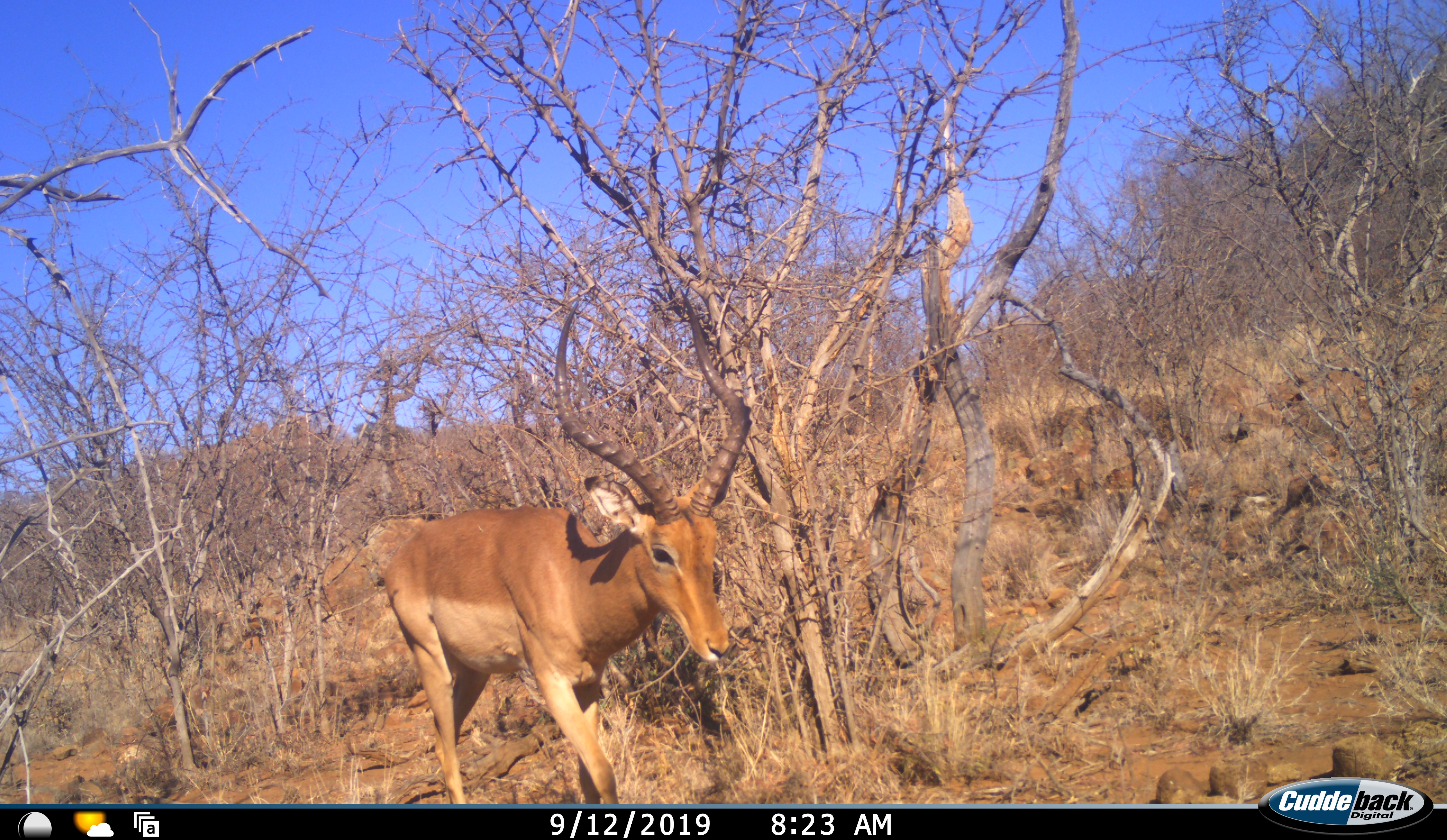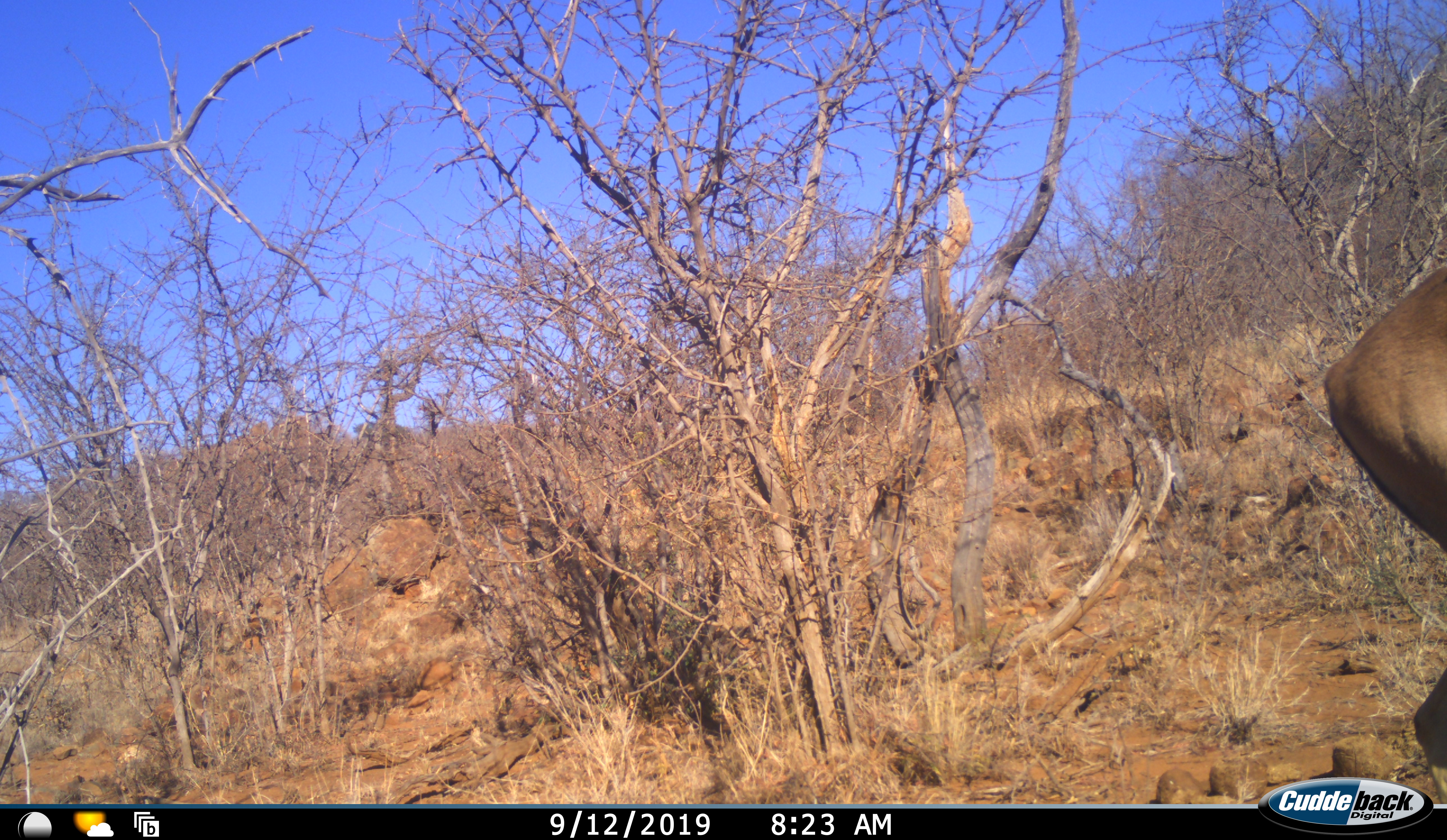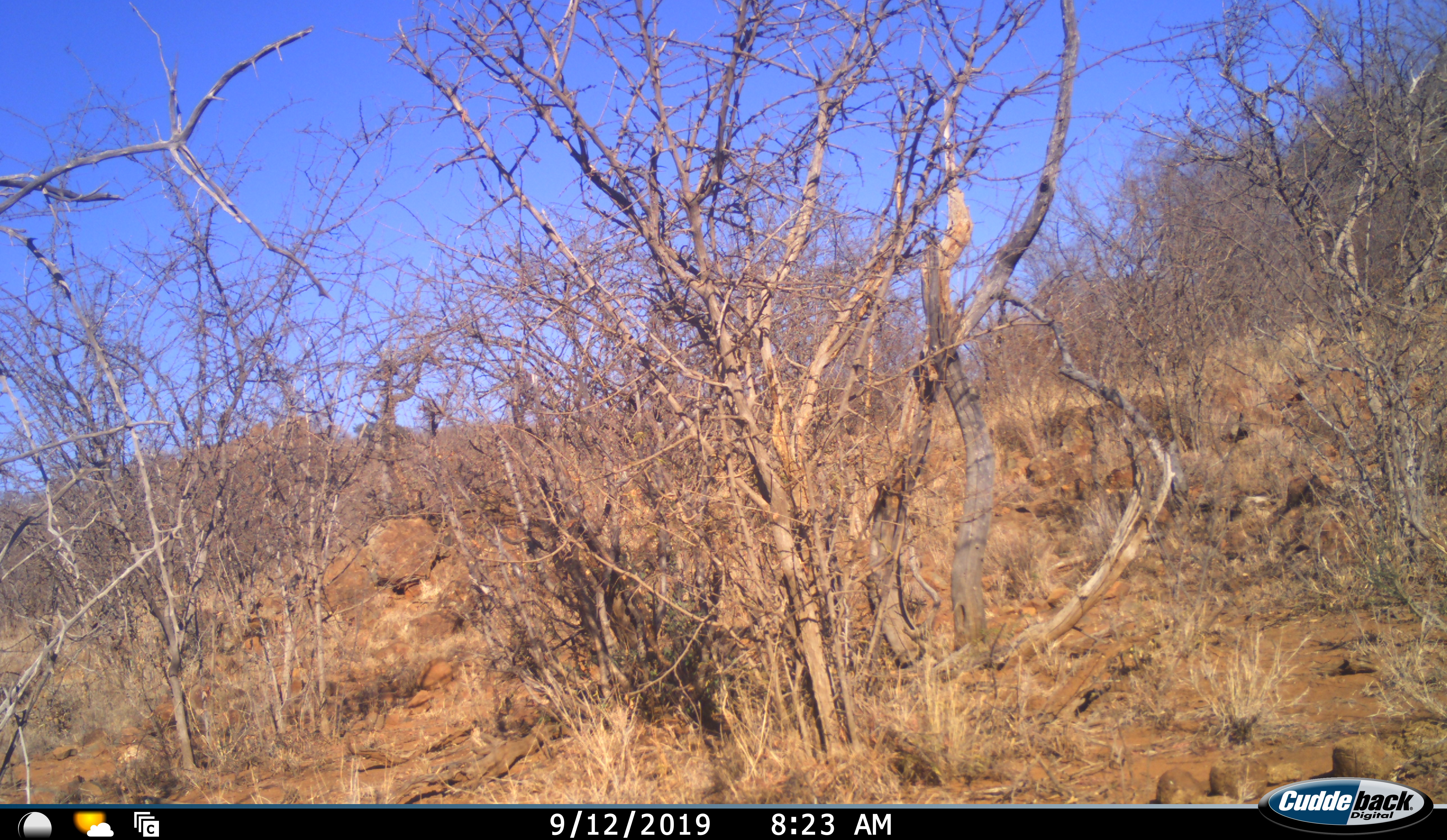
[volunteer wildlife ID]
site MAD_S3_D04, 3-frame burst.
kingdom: Animalia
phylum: Chordata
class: Mammalia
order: Artiodactyla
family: Bovidae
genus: Aepyceros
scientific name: Aepyceros melampus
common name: impala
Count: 1.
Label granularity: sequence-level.